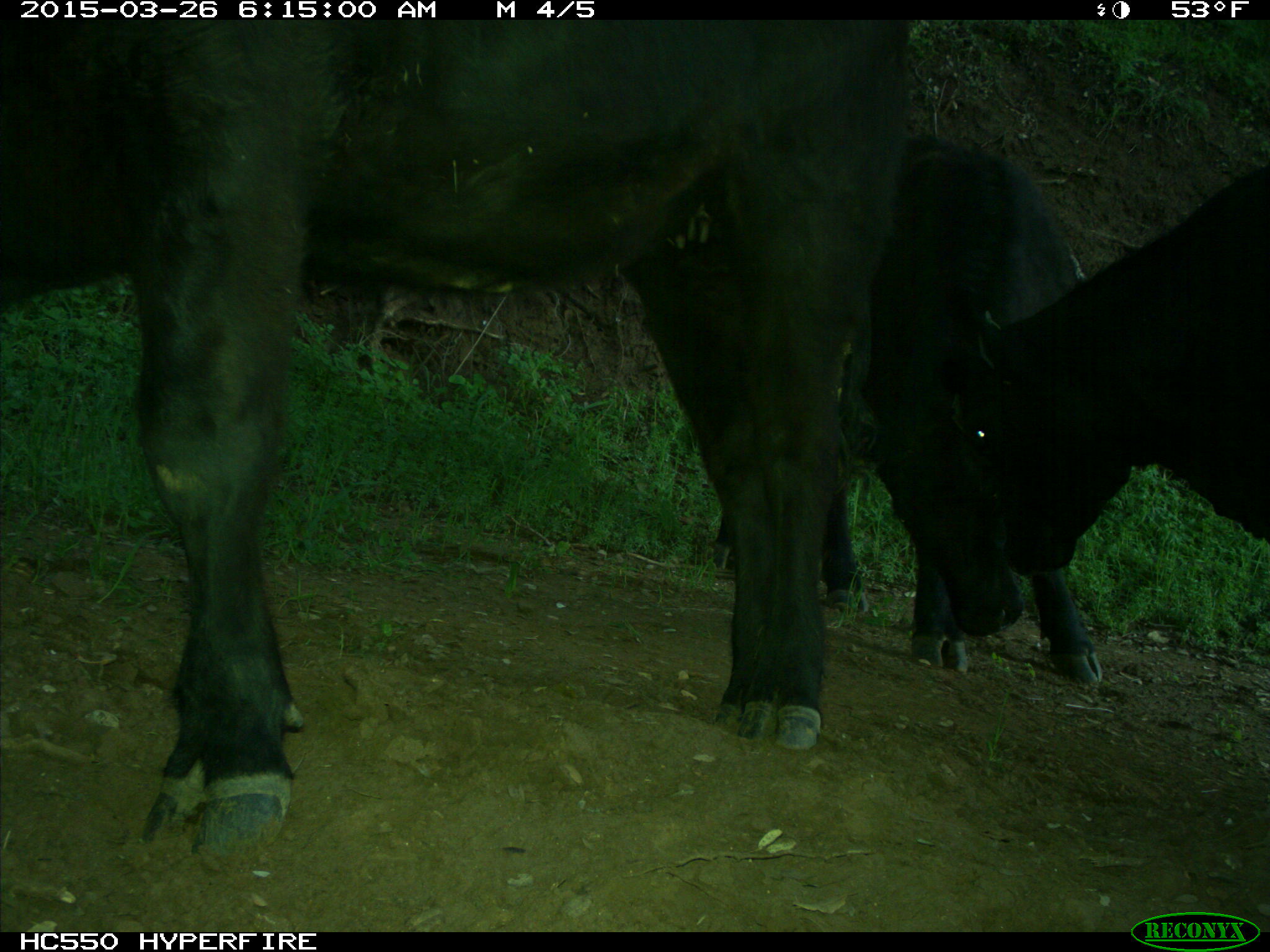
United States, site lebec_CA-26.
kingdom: Animalia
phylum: Chordata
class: Mammalia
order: Artiodactyla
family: Bovidae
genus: Bos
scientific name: Bos taurus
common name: domestic cow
Bos taurus (domestic cow).